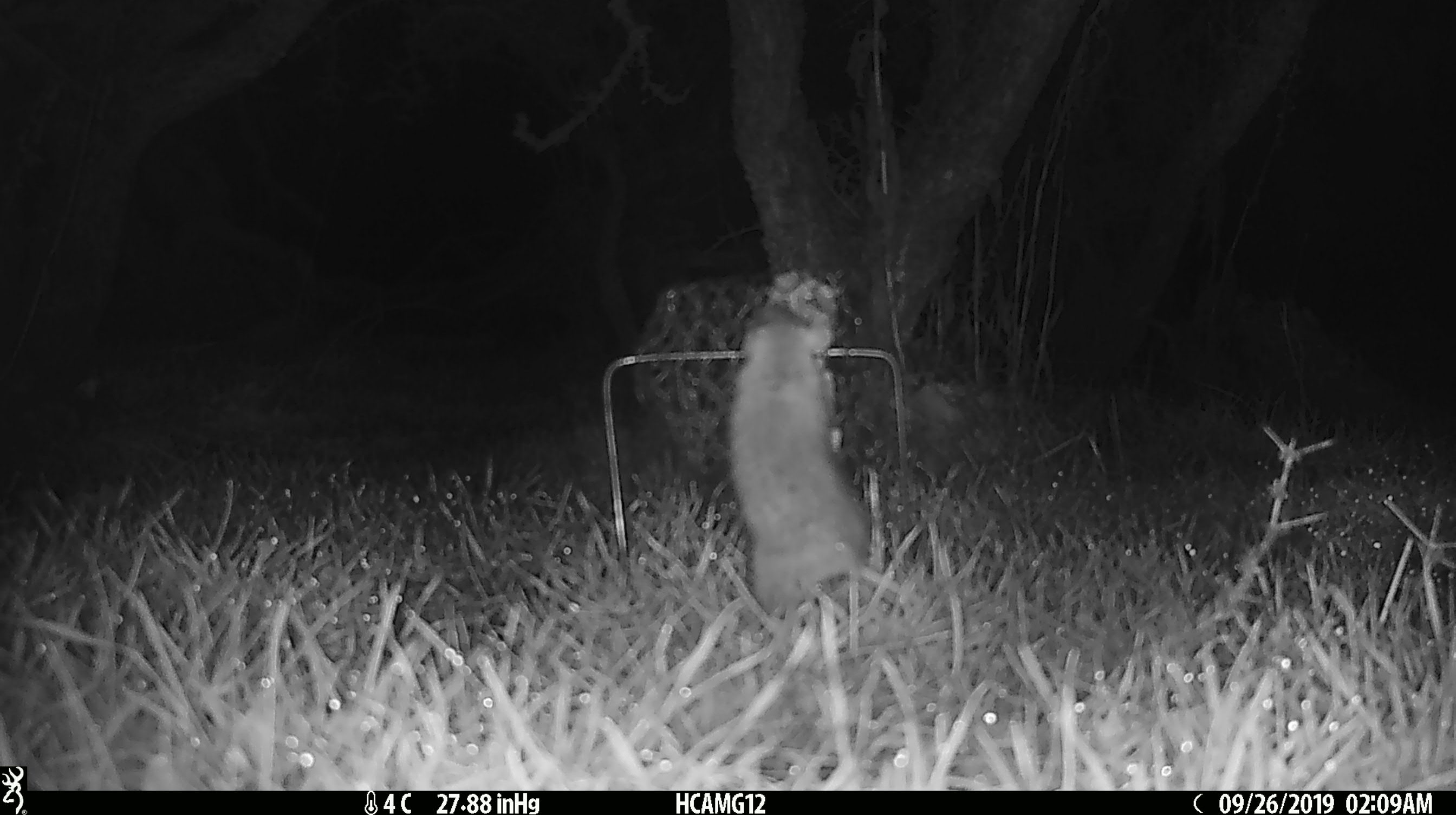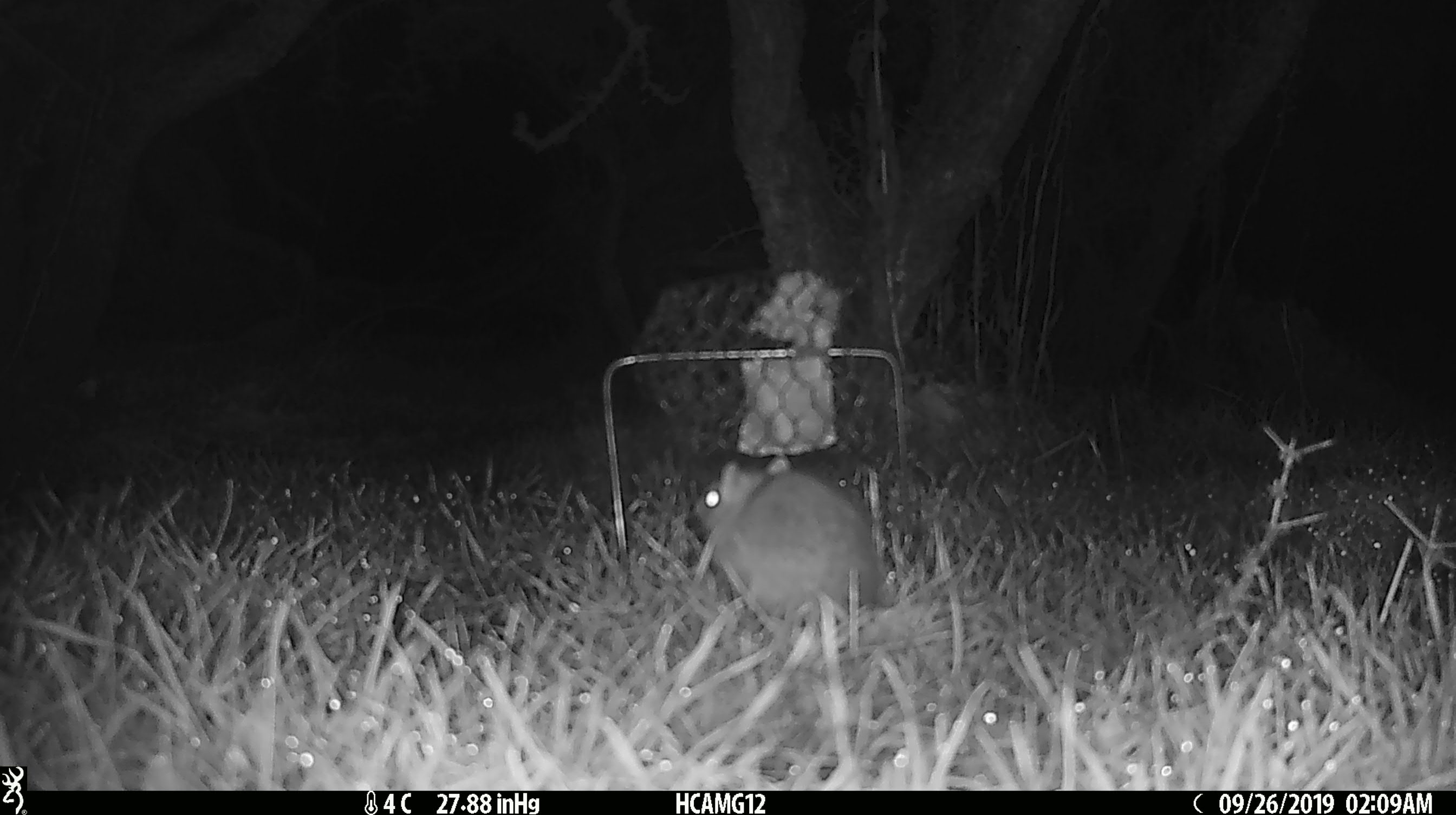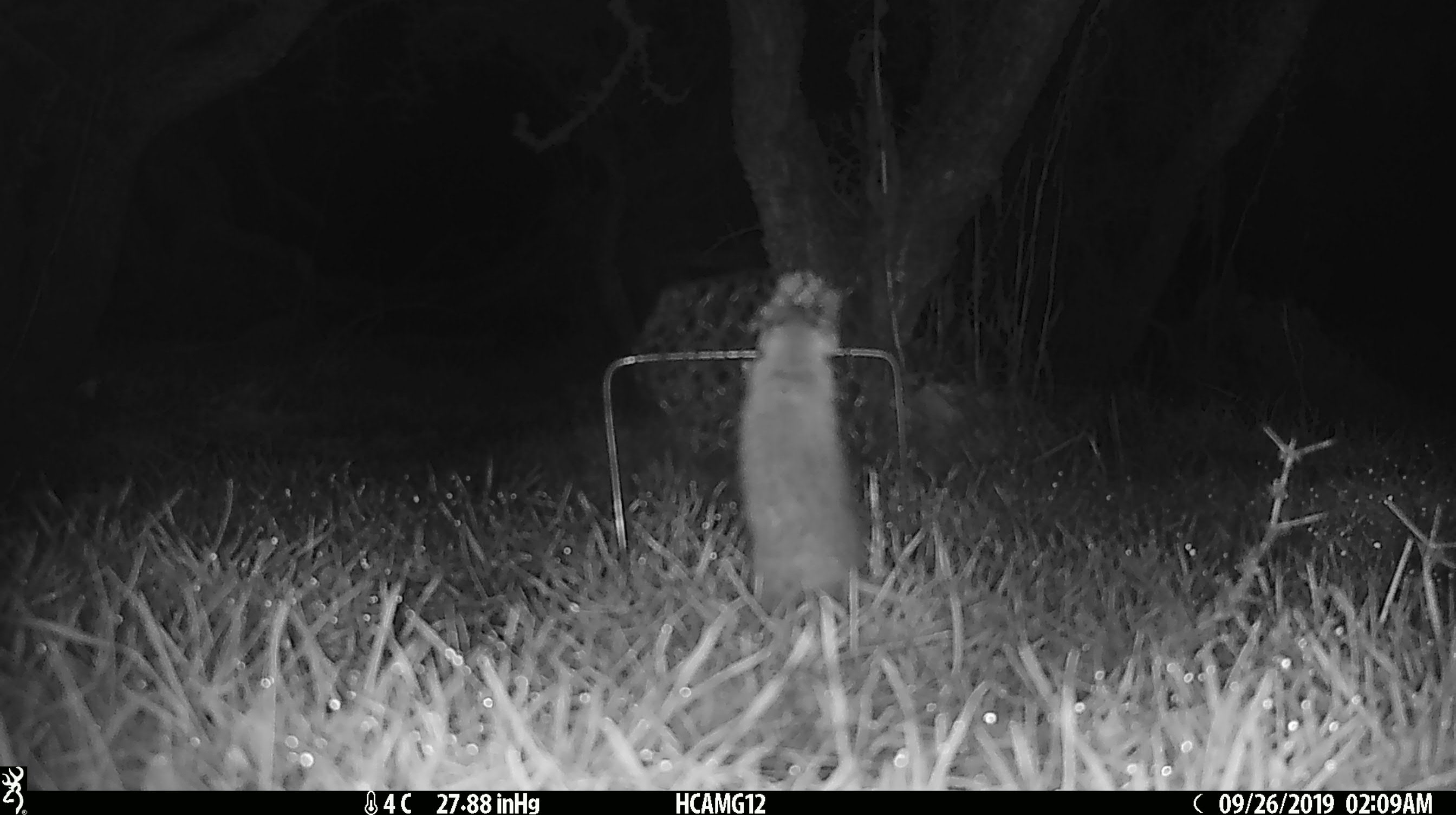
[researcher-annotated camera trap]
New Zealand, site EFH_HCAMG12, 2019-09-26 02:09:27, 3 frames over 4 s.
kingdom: Animalia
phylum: Chordata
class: Mammalia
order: Rodentia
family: Muridae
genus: Mus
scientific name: Mus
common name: mouse